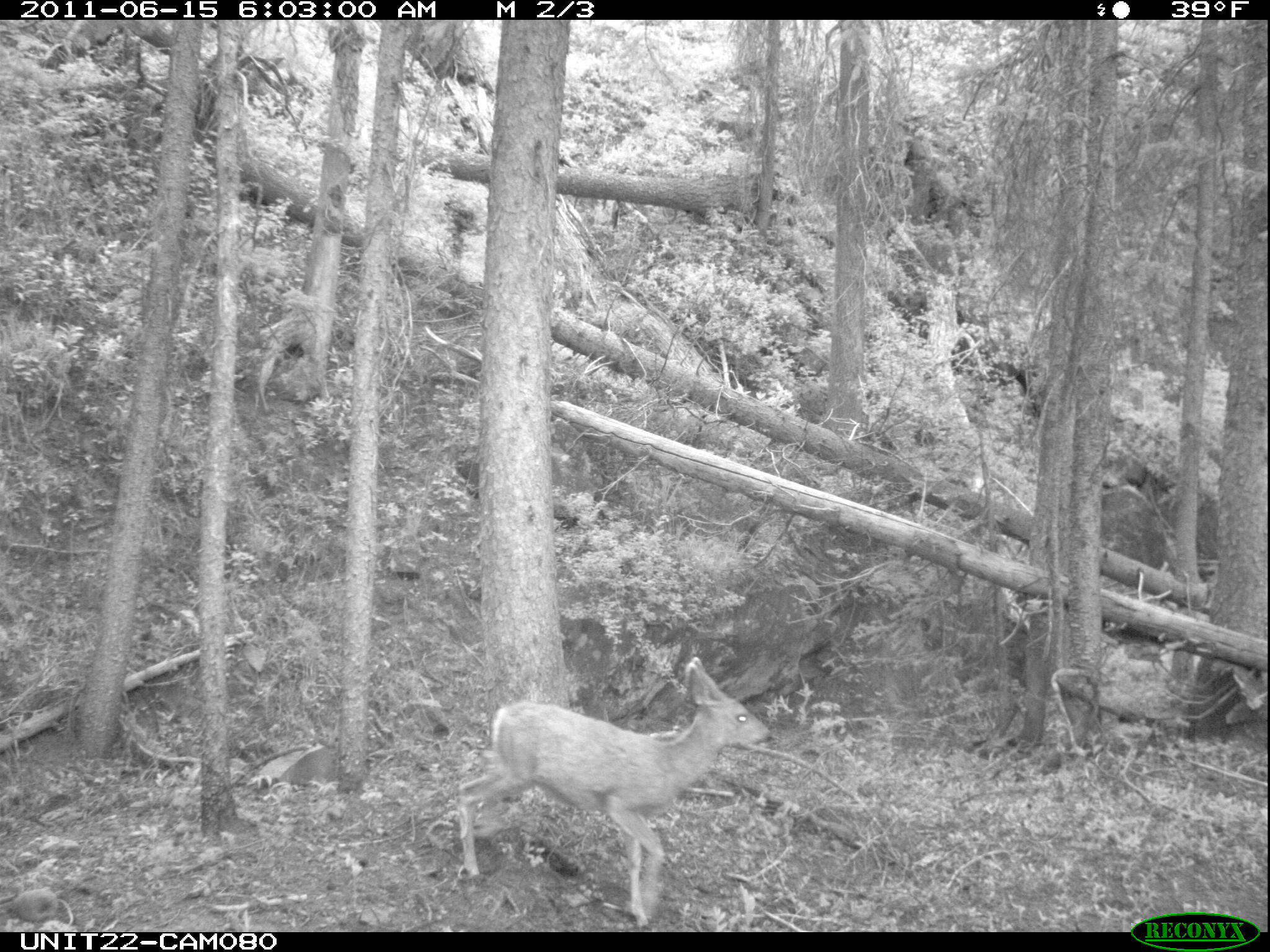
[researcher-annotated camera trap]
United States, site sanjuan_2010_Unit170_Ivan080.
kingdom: Animalia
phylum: Chordata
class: Mammalia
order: Artiodactyla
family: Cervidae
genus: Odocoileus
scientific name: Odocoileus hemionus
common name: mule deer